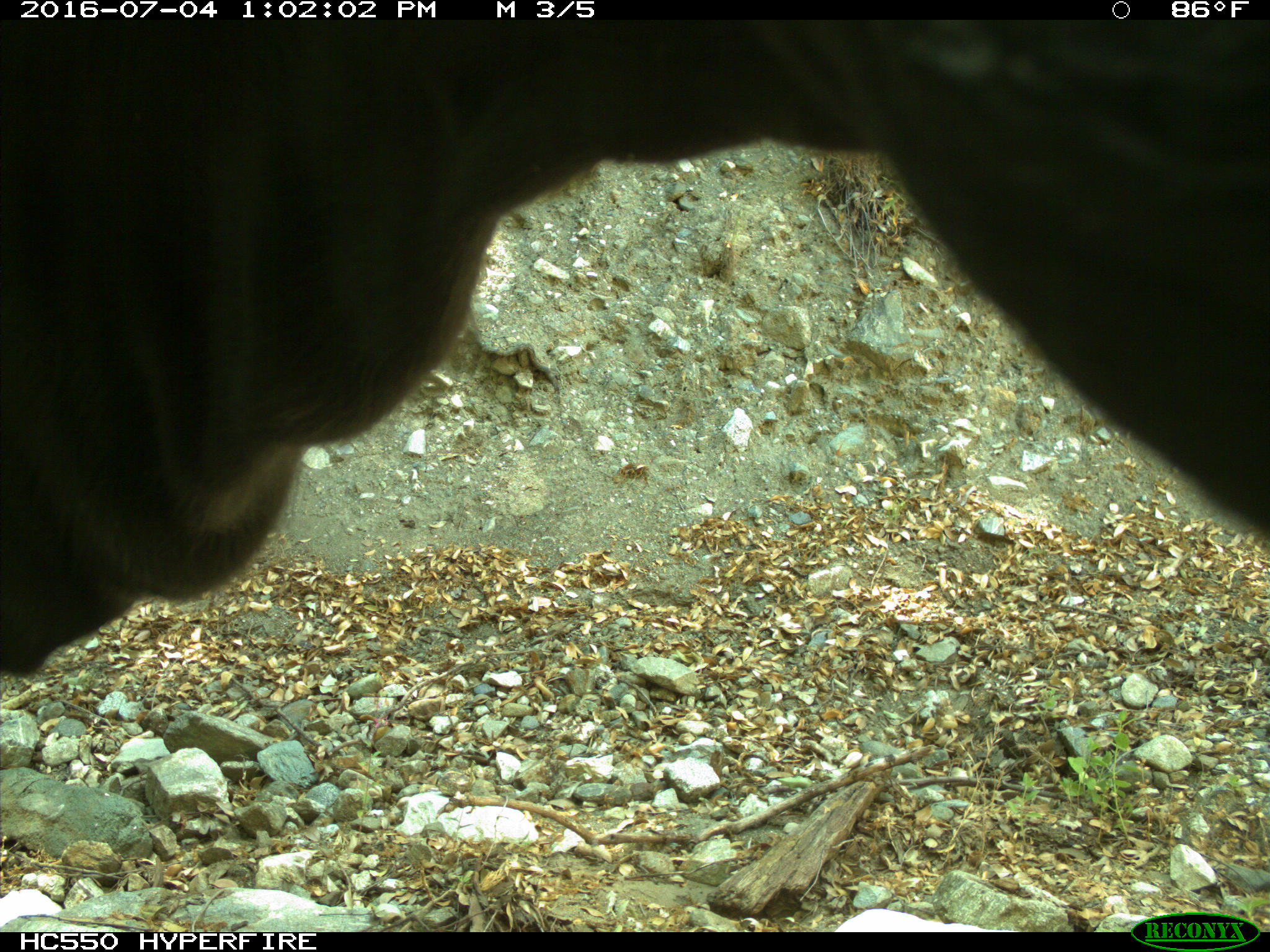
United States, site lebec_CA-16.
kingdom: Animalia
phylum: Chordata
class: Mammalia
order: Artiodactyla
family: Bovidae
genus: Bos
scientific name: Bos taurus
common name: domestic cow